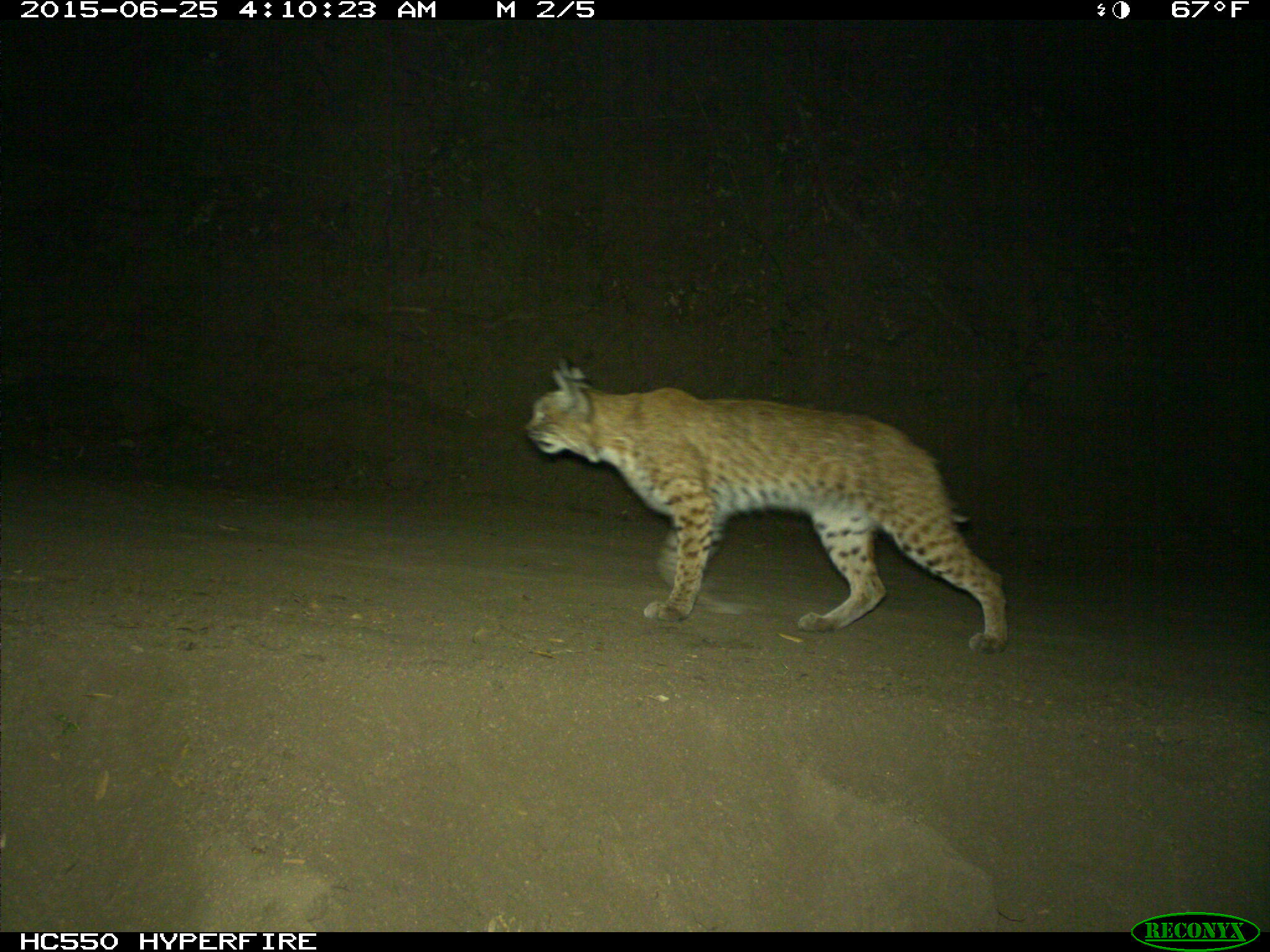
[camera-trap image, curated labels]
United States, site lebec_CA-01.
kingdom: Animalia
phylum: Chordata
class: Mammalia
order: Carnivora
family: Felidae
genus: Lynx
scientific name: Lynx rufus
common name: bobcat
Lynx rufus (bobcat).